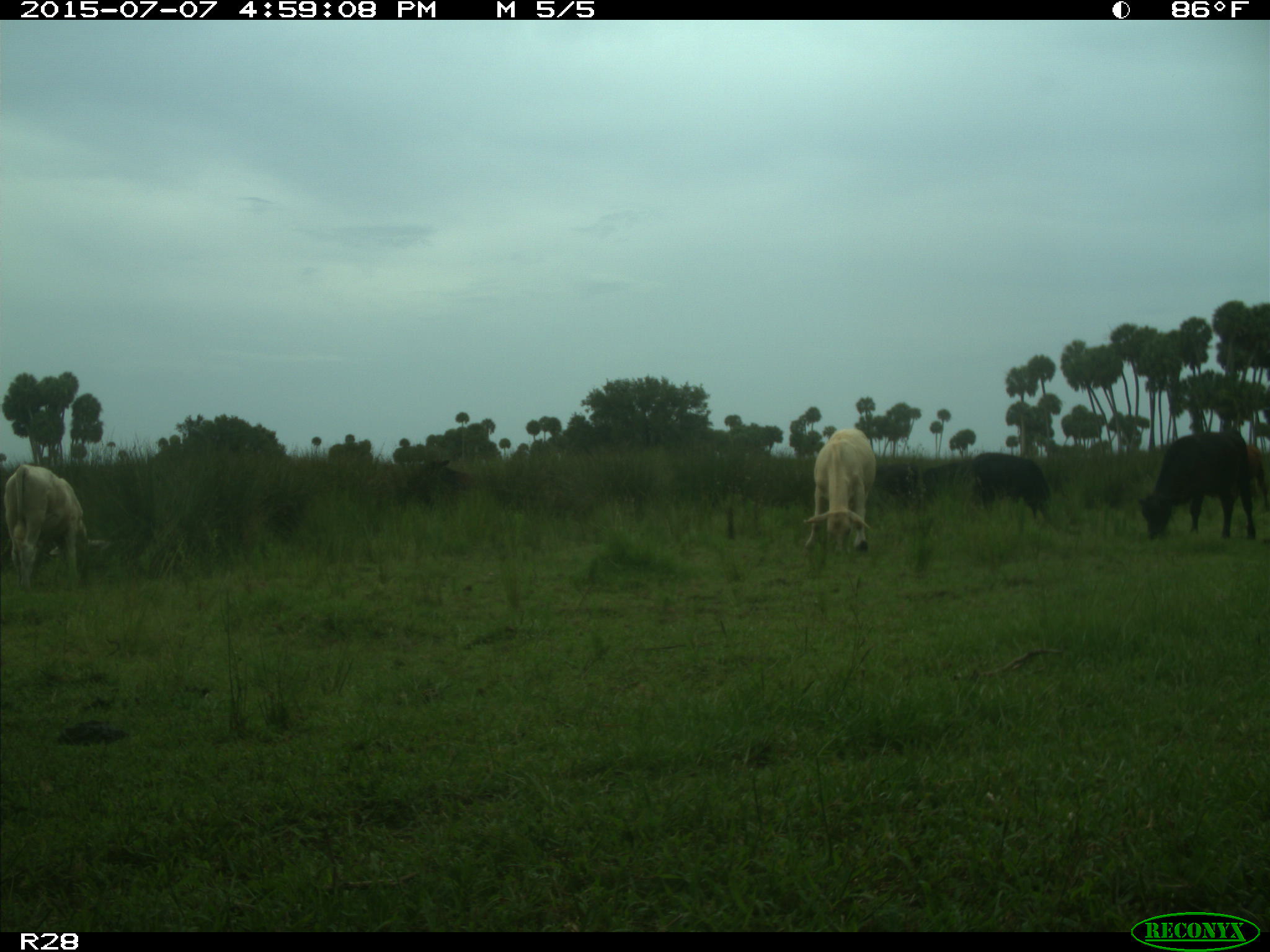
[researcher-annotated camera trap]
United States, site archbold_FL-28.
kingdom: Animalia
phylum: Chordata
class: Mammalia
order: Artiodactyla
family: Bovidae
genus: Bos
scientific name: Bos taurus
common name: domestic cow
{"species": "Bos taurus (domestic cow)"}